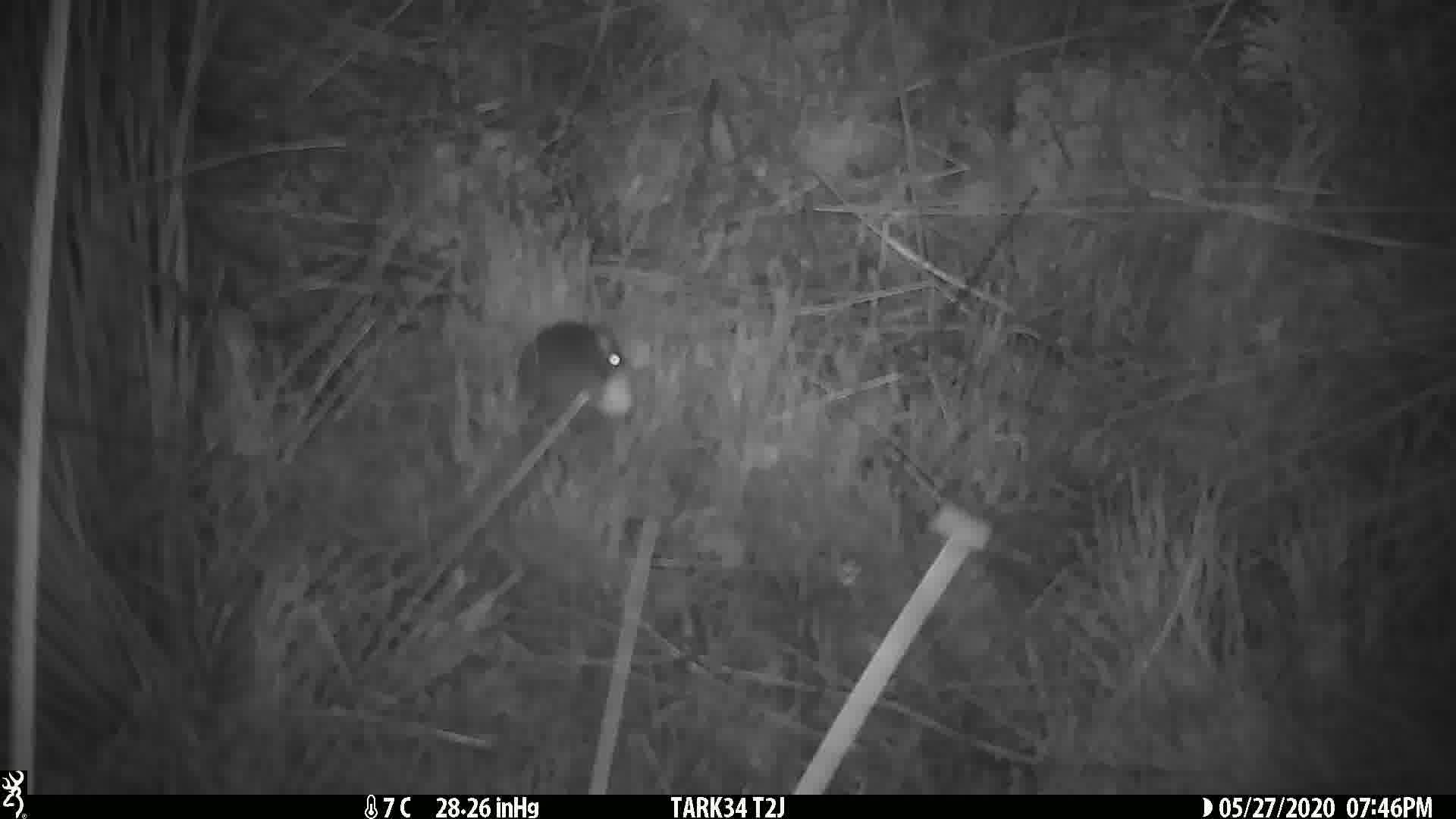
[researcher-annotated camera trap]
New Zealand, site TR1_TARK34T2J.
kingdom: Animalia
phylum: Chordata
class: Mammalia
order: Rodentia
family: Muridae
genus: Mus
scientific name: Mus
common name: mouse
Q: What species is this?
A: Mouse (Mus).